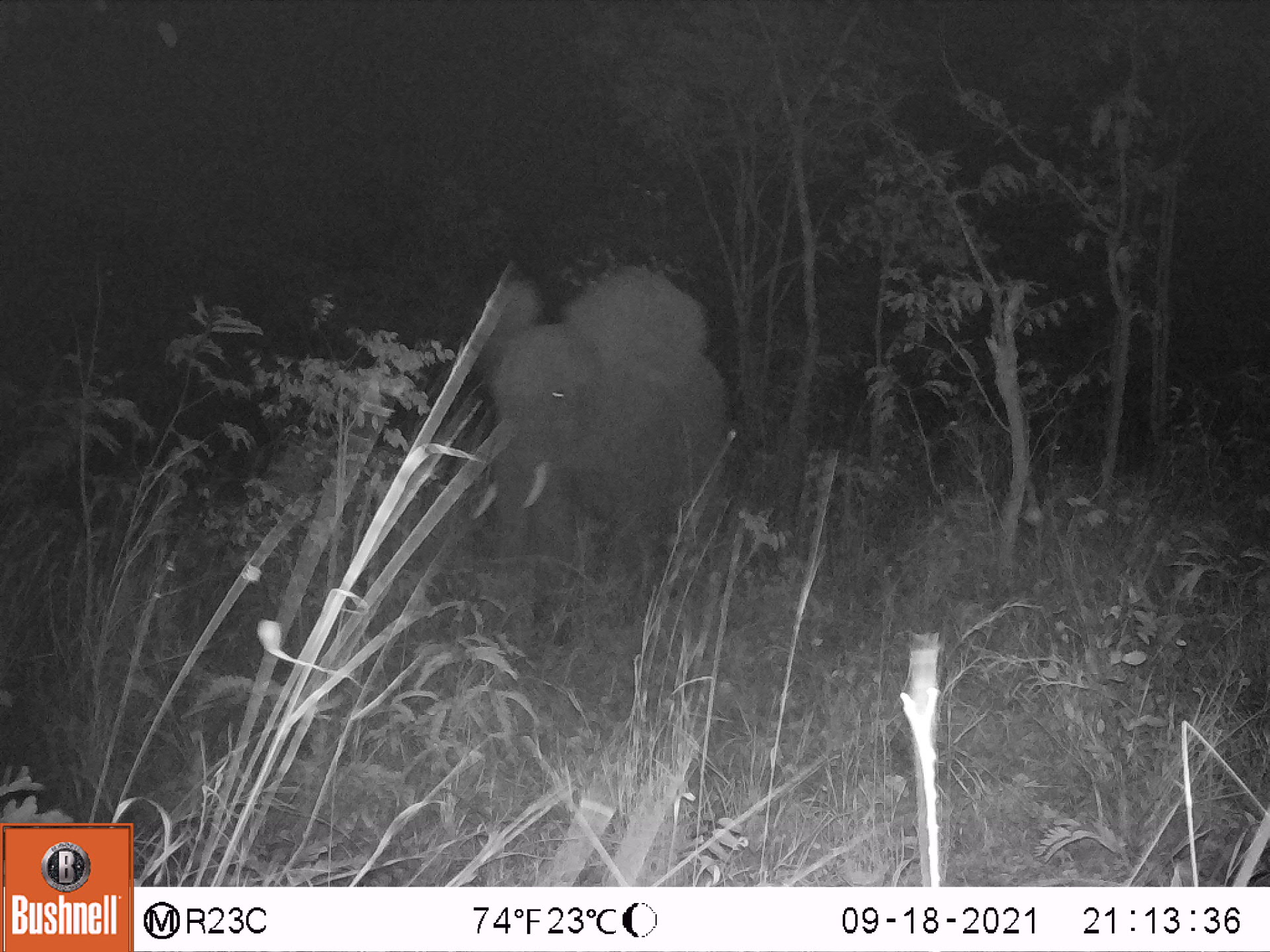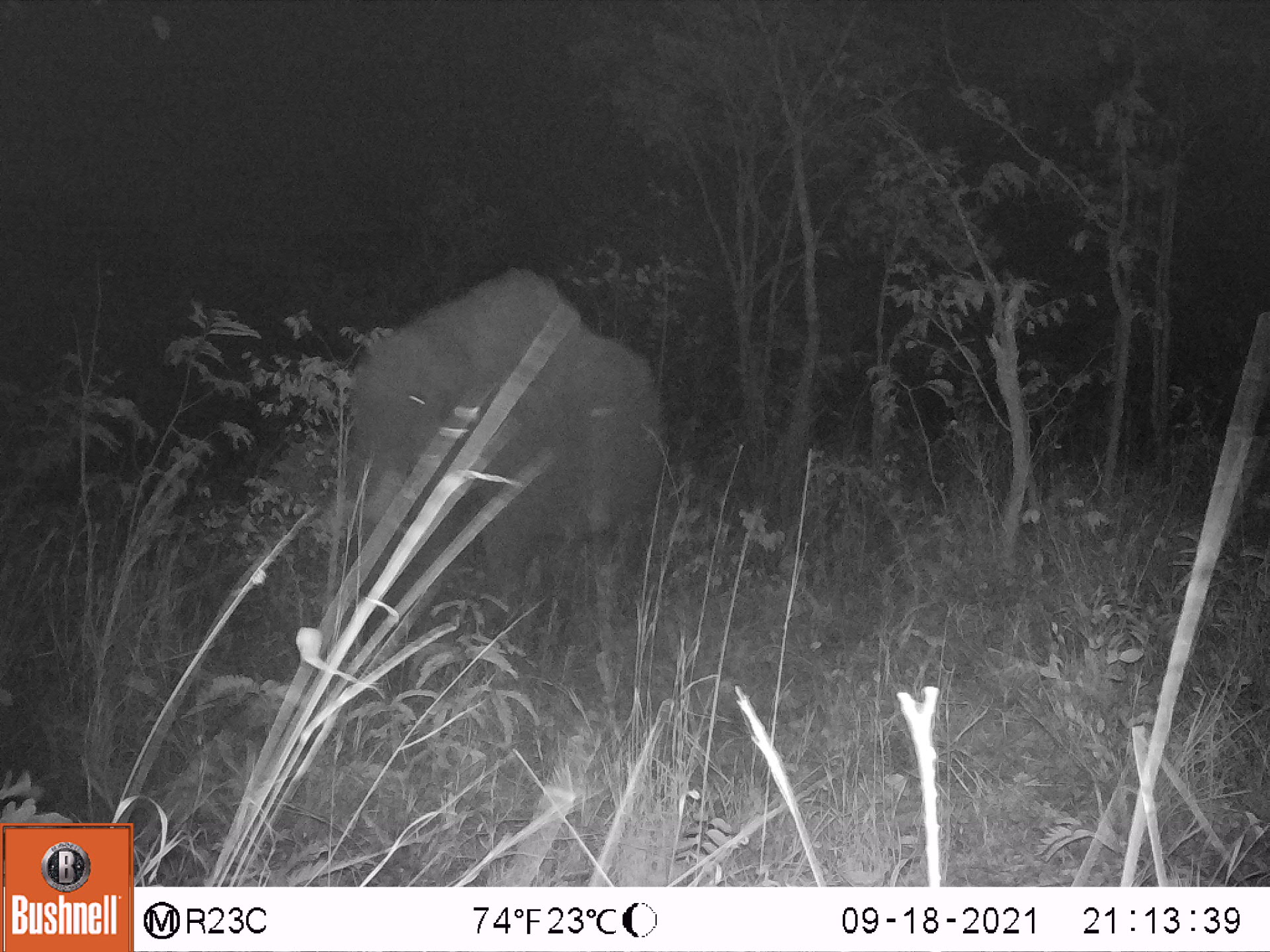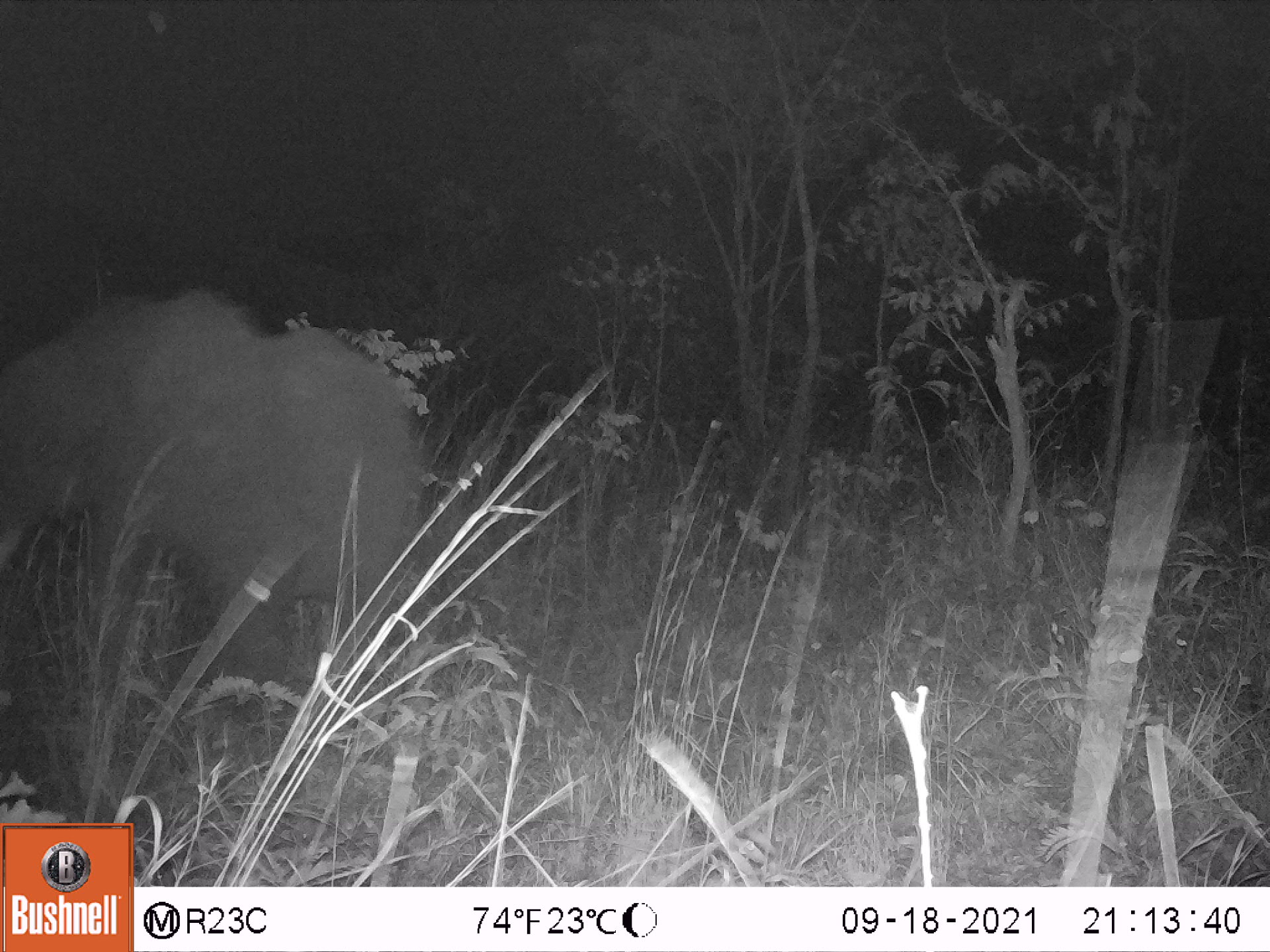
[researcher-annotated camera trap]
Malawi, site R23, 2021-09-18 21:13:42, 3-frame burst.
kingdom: Animalia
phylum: Chordata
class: Mammalia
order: Proboscidea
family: Elephantidae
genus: Loxodonta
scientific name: Loxodonta africana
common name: african savanna elephant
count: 1